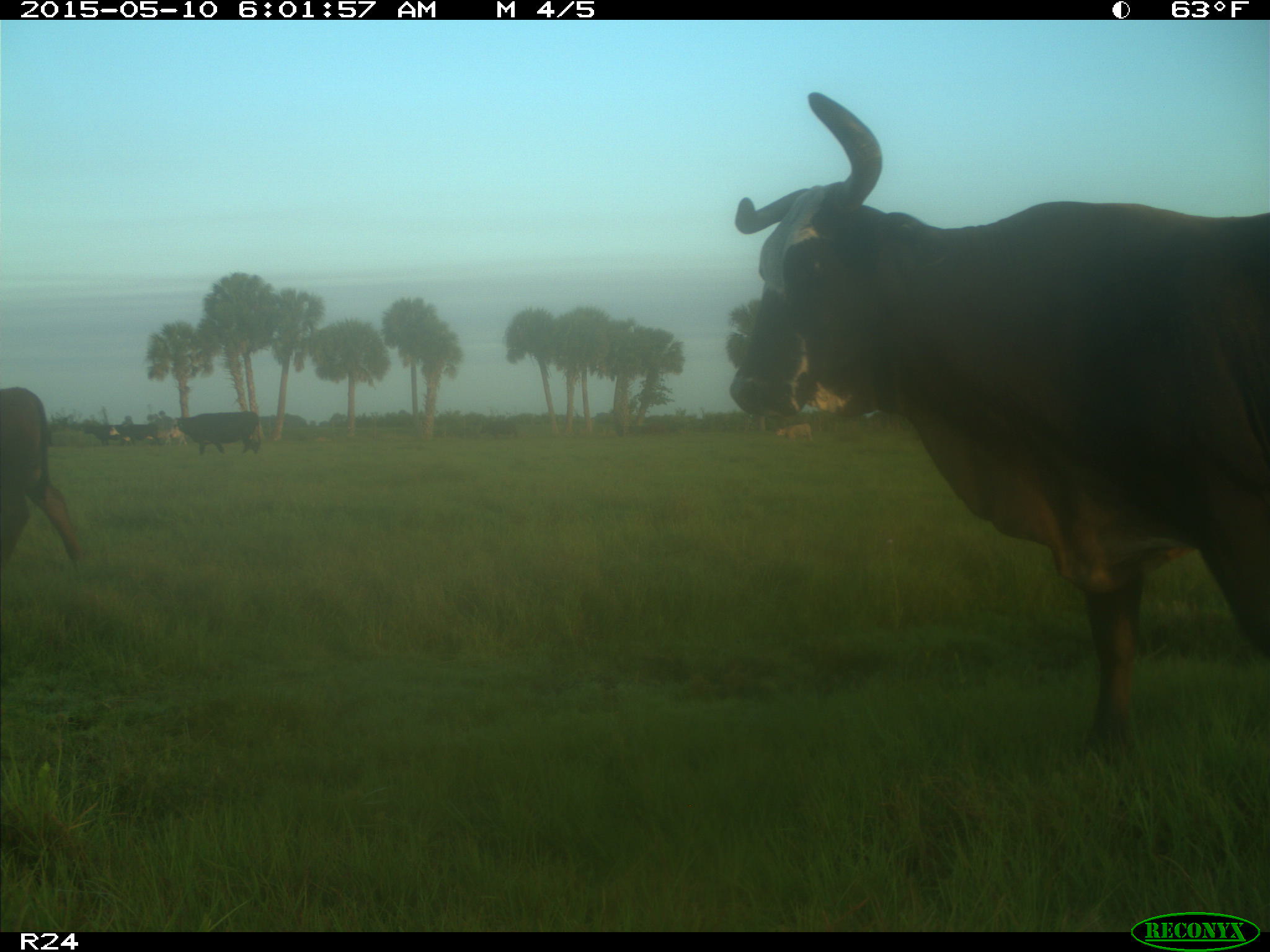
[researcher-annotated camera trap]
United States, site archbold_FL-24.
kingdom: Animalia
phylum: Chordata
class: Mammalia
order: Artiodactyla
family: Bovidae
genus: Bos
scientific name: Bos taurus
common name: domestic cow